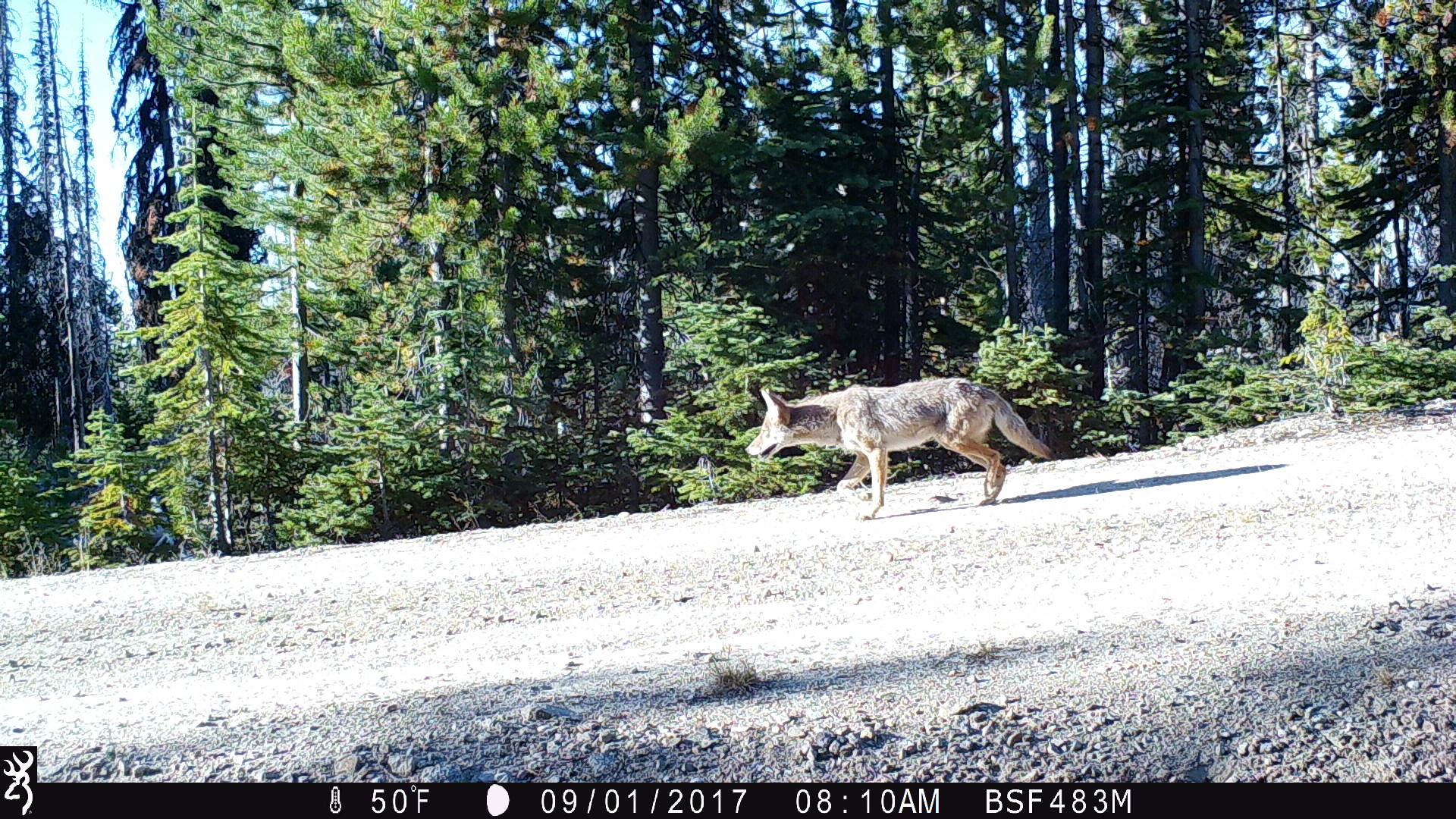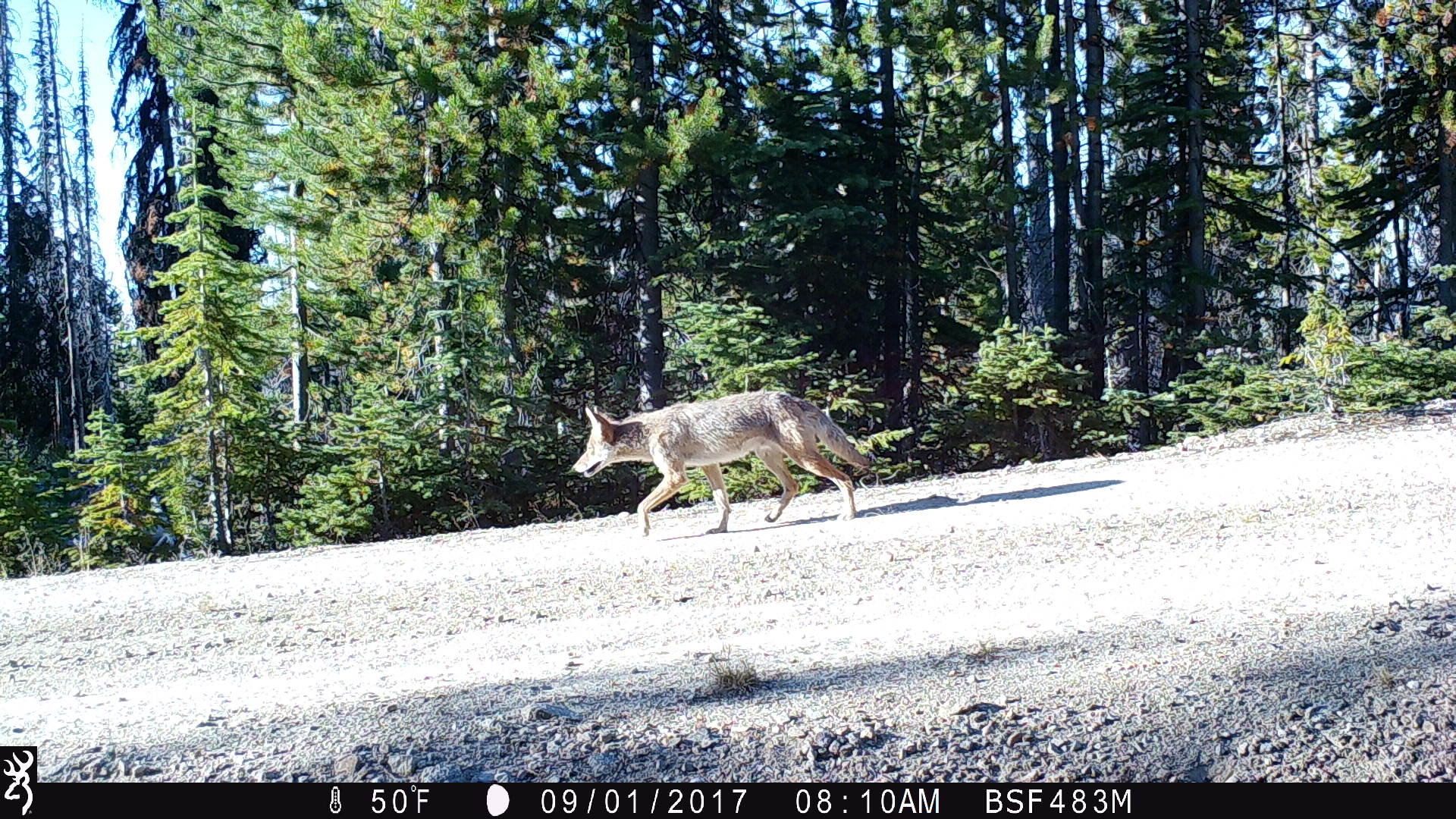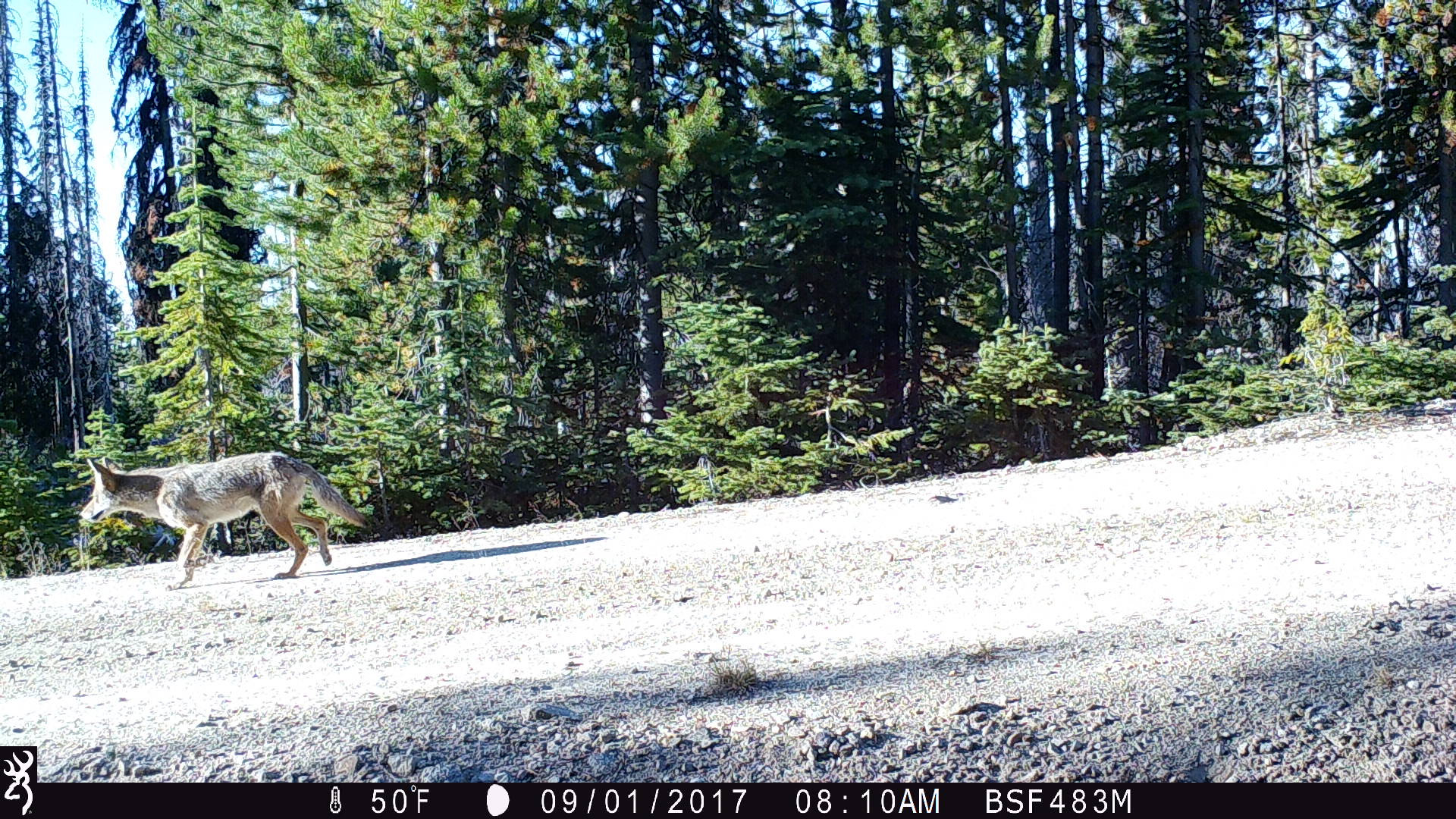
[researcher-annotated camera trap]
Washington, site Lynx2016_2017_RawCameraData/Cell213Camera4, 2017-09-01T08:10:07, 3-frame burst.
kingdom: Animalia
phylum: Chordata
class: Mammalia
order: Carnivora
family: Canidae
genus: Canis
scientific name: Canis latrans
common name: coyote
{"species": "Canis latrans (coyote)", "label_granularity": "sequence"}